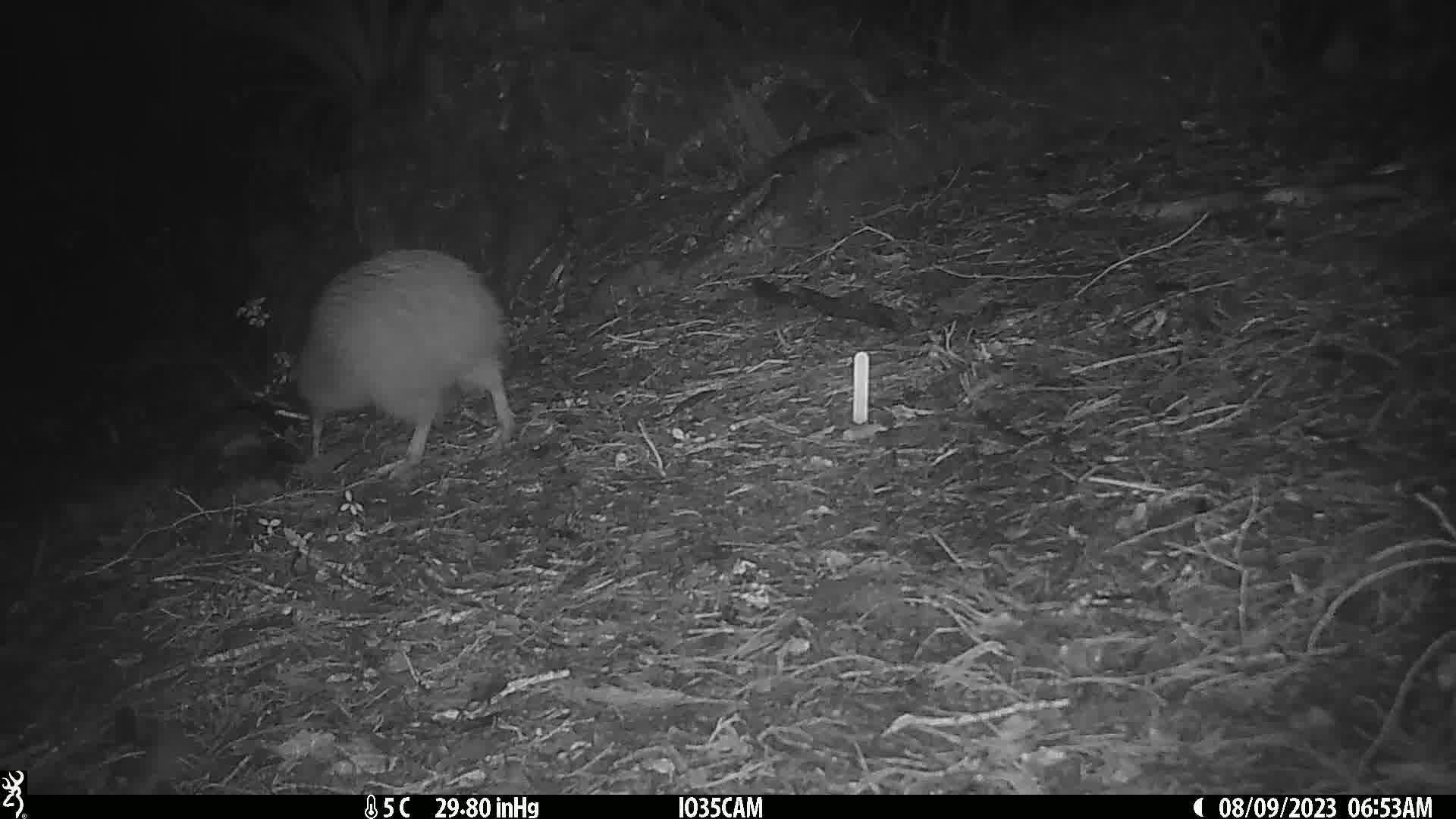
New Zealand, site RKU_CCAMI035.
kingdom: Animalia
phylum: Chordata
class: Aves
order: Apterygiformes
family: Apterygidae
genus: Apteryx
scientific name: Apteryx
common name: kiwi